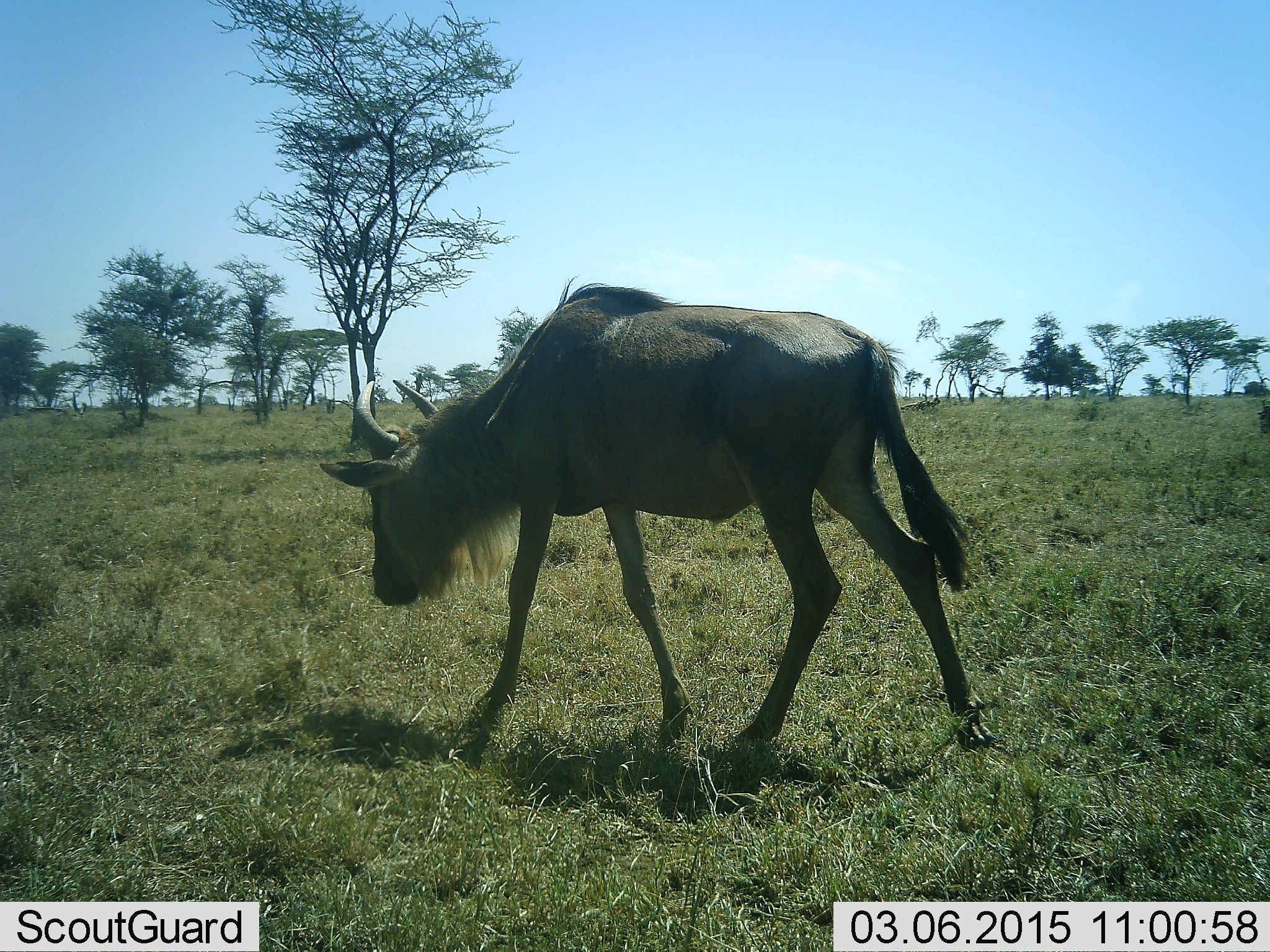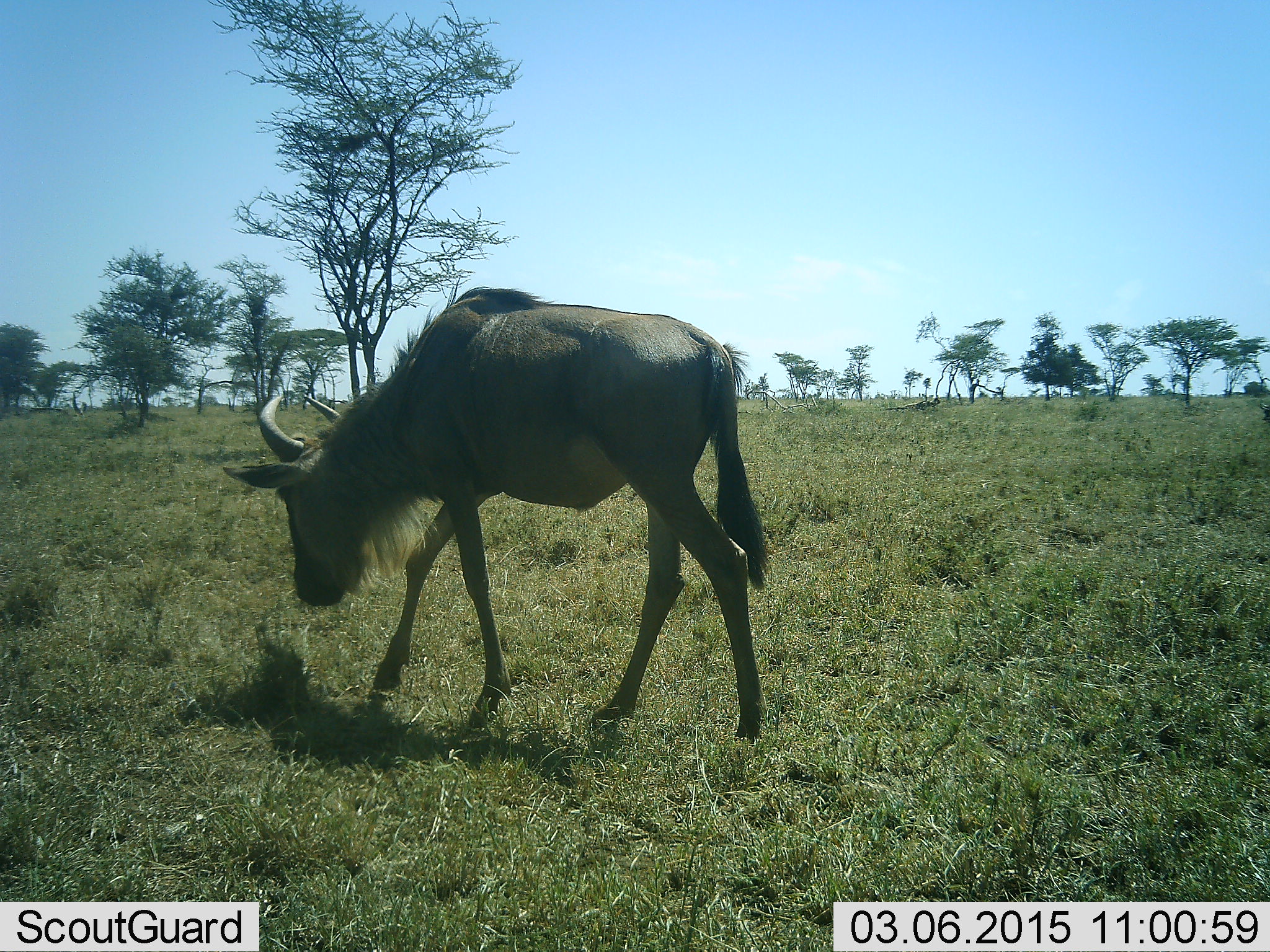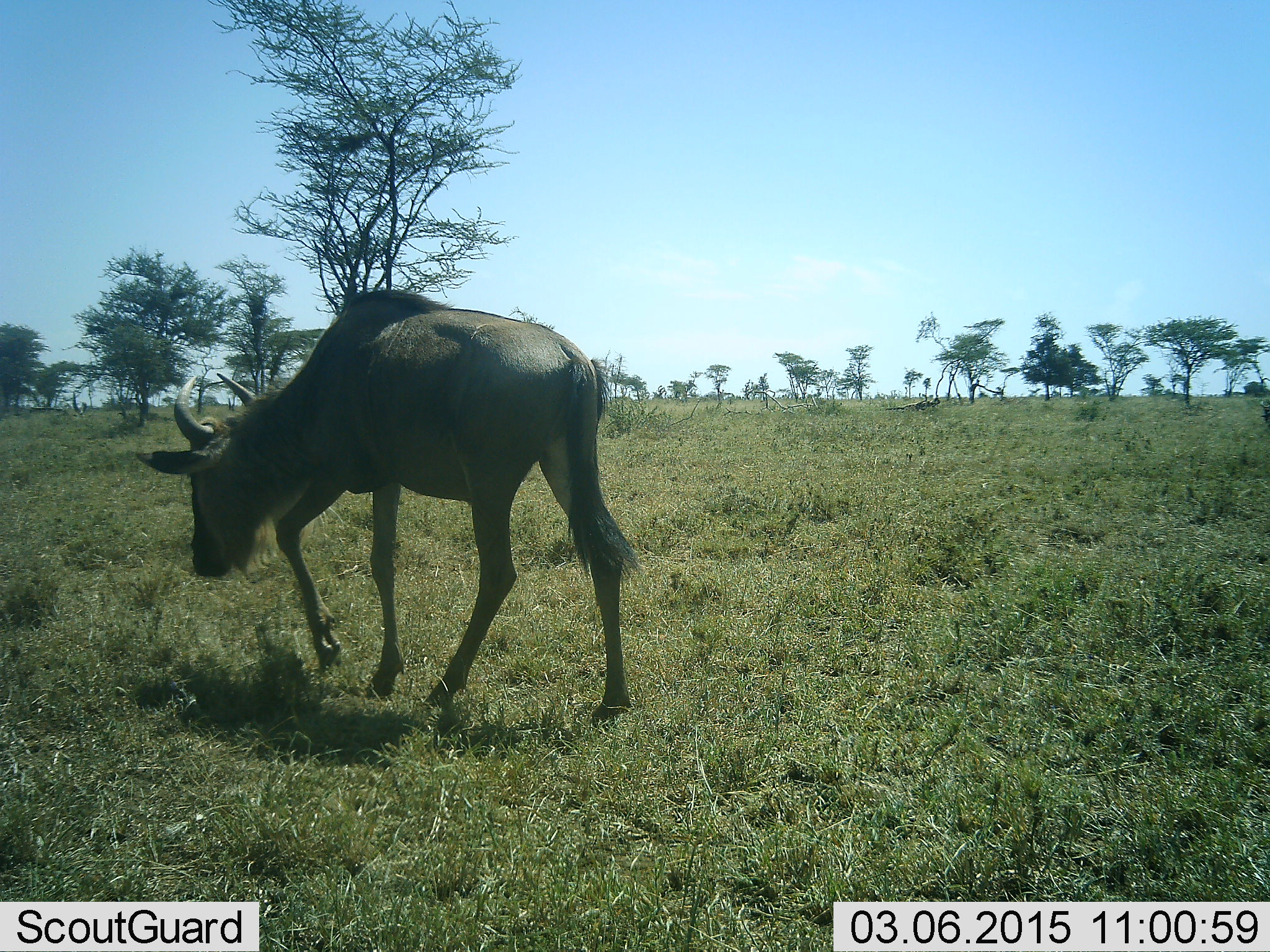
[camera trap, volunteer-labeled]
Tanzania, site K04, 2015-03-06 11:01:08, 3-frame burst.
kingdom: Animalia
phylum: Chordata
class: Mammalia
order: Artiodactyla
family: Bovidae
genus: Connochaetes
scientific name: Connochaetes taurinus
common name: blue wildebeest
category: wildebeest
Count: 1.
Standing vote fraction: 0%.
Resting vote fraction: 0%.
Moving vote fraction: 100%.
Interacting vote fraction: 0%.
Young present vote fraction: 0%.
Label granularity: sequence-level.